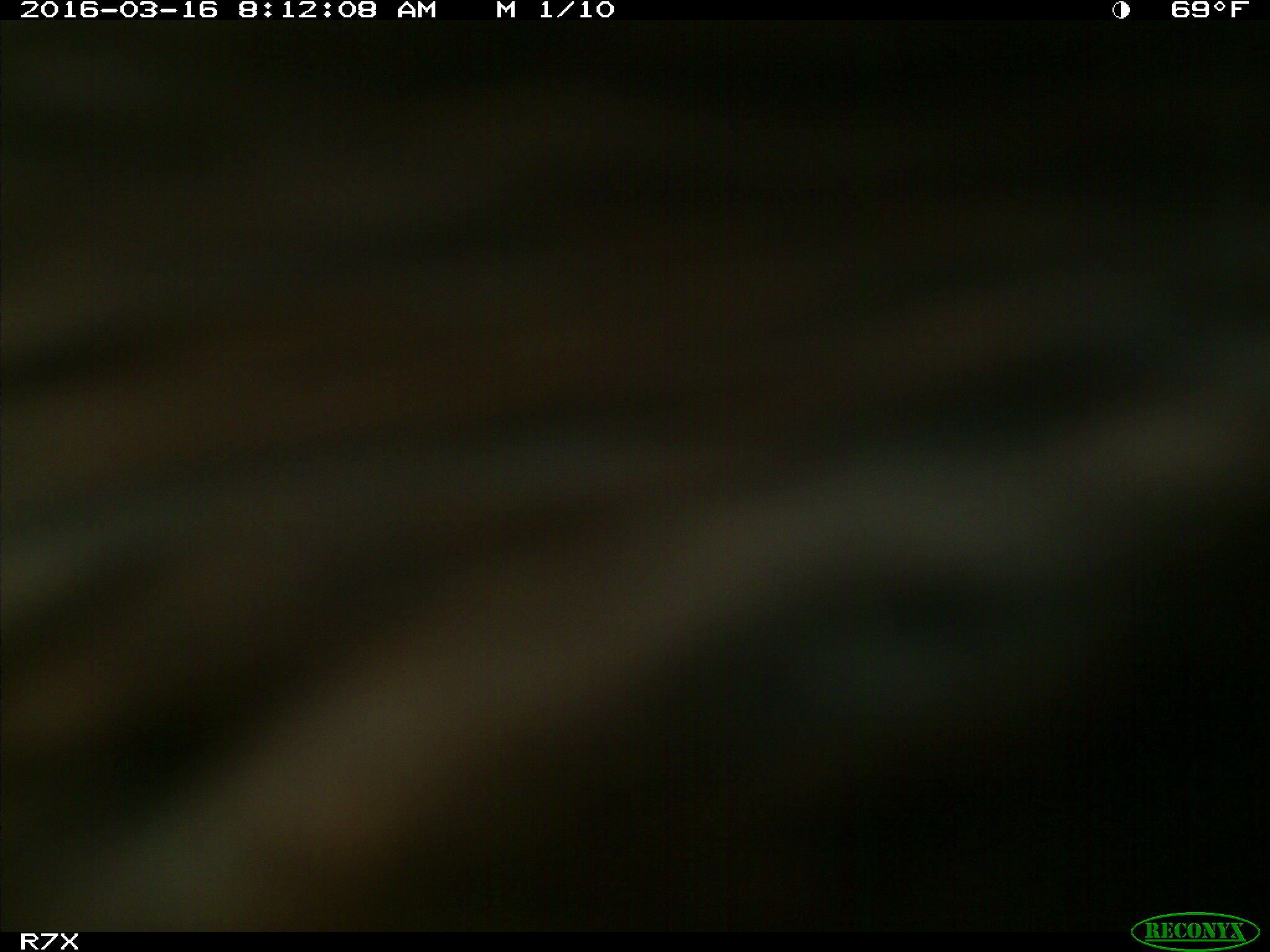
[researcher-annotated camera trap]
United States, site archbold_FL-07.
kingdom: Animalia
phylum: Chordata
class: Mammalia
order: Artiodactyla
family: Bovidae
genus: Bos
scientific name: Bos taurus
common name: domestic cow